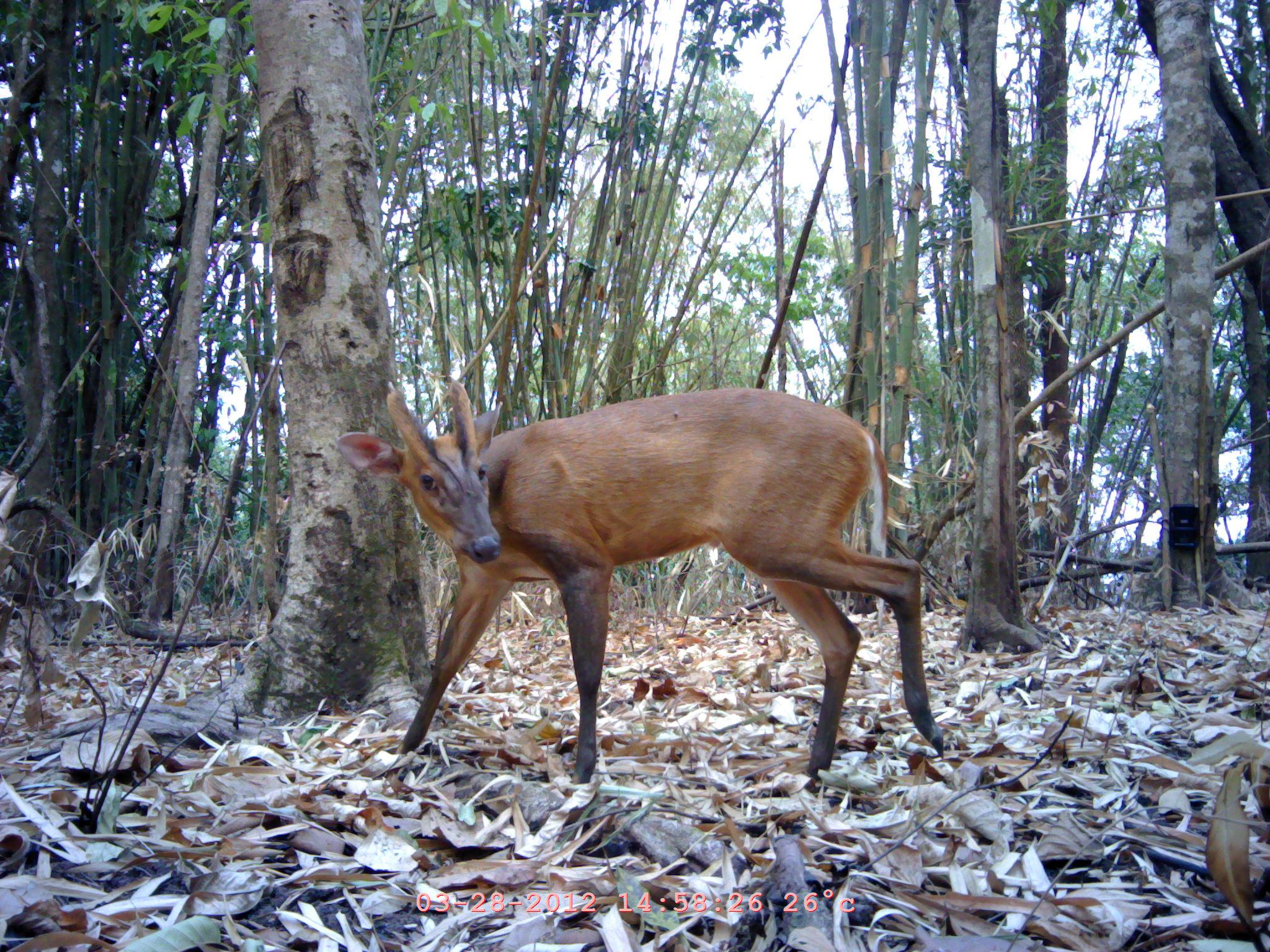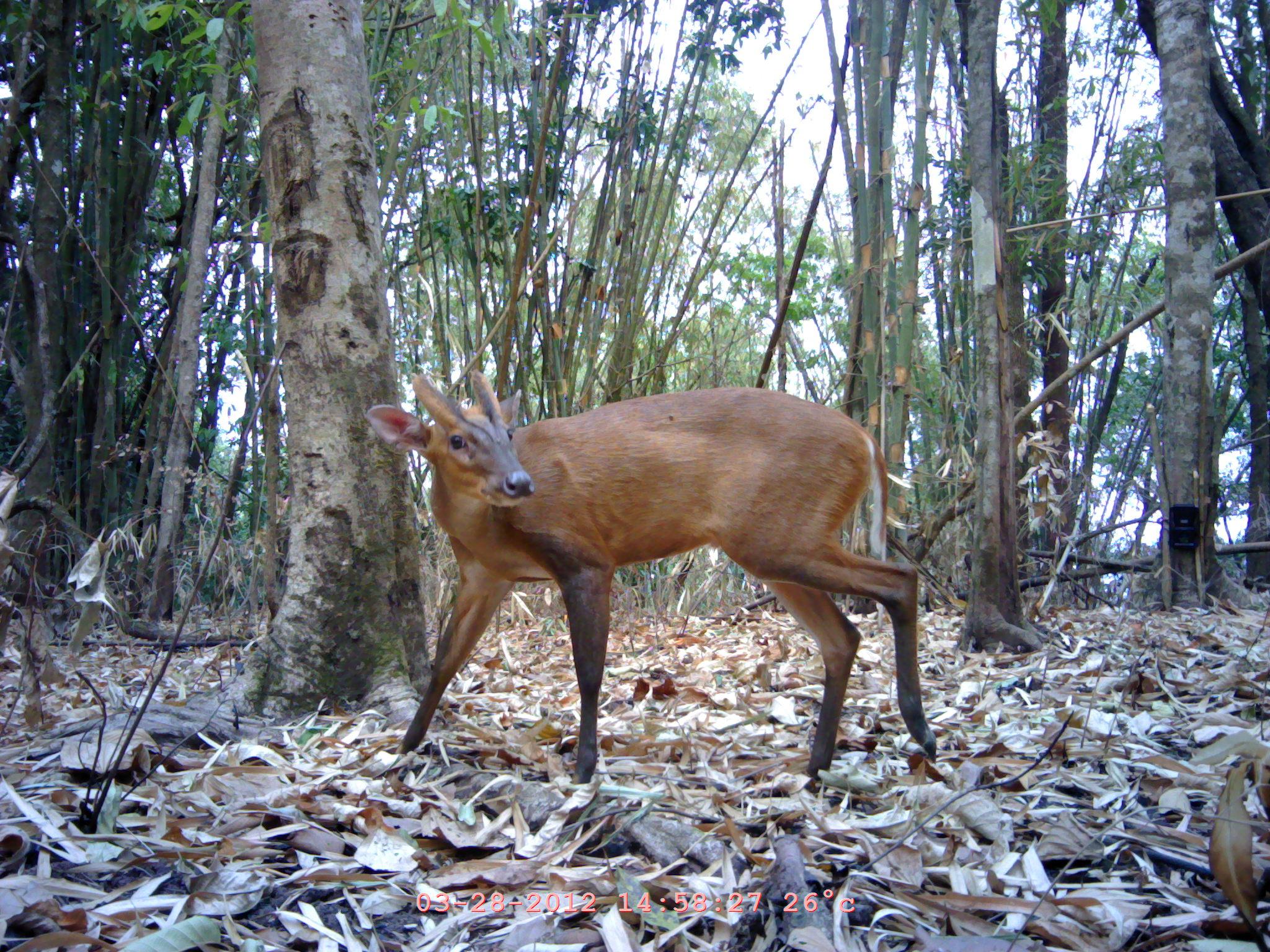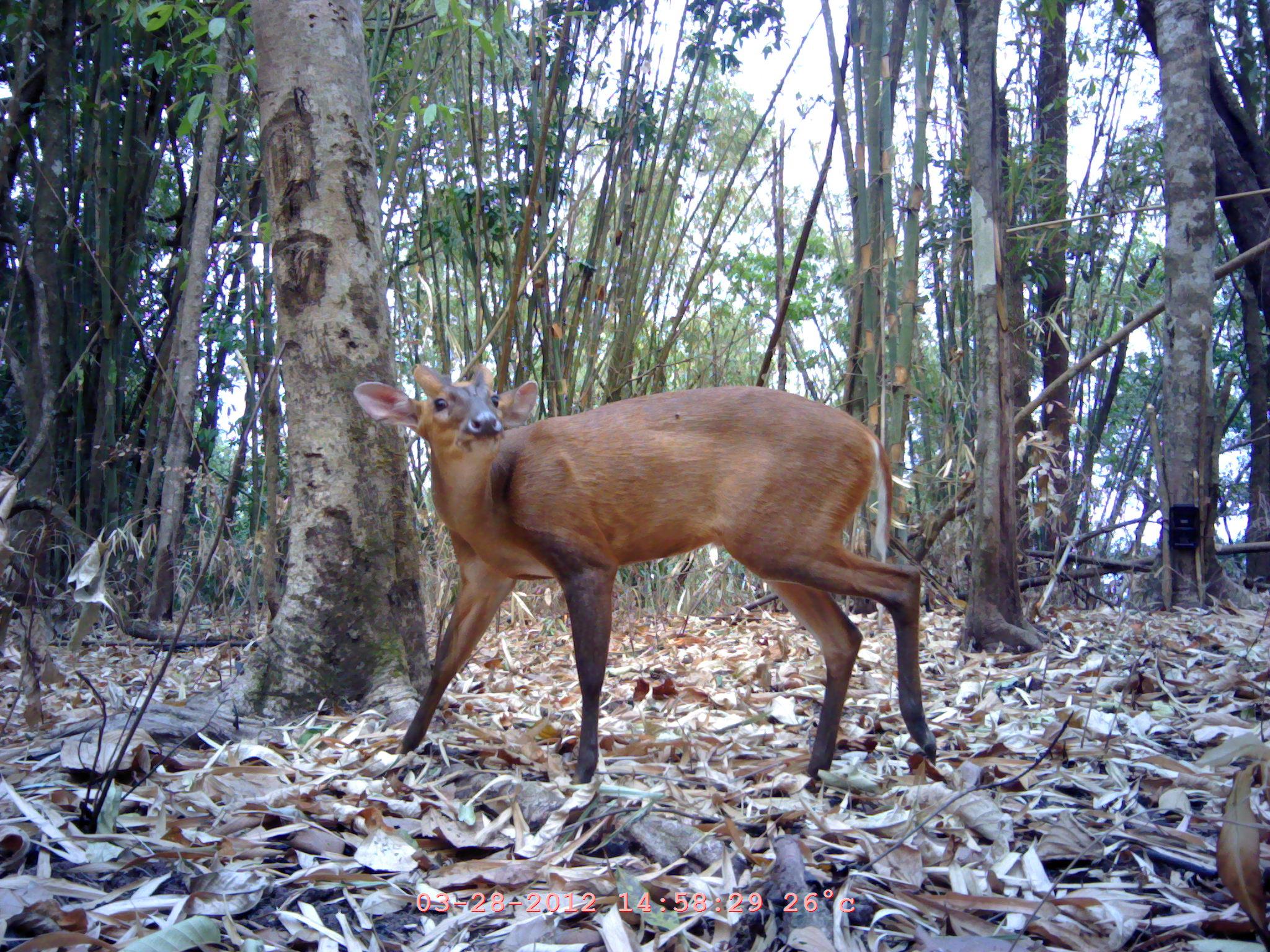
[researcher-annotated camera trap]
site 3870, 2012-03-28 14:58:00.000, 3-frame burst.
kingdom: Animalia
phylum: Chordata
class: Mammalia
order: Artiodactyla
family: Cervidae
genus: Muntiacus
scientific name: Muntiacus muntjak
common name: southern red muntjac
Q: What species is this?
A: Muntiacus muntjak (southern red muntjac).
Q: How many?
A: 1.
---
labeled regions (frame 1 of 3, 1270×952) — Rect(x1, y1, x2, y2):
muntiacus muntjak: Rect(335, 381, 943, 788)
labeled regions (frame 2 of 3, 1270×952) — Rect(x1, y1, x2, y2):
muntiacus muntjak: Rect(366, 369, 936, 789)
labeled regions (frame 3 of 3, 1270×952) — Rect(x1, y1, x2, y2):
muntiacus muntjak: Rect(353, 363, 937, 784)